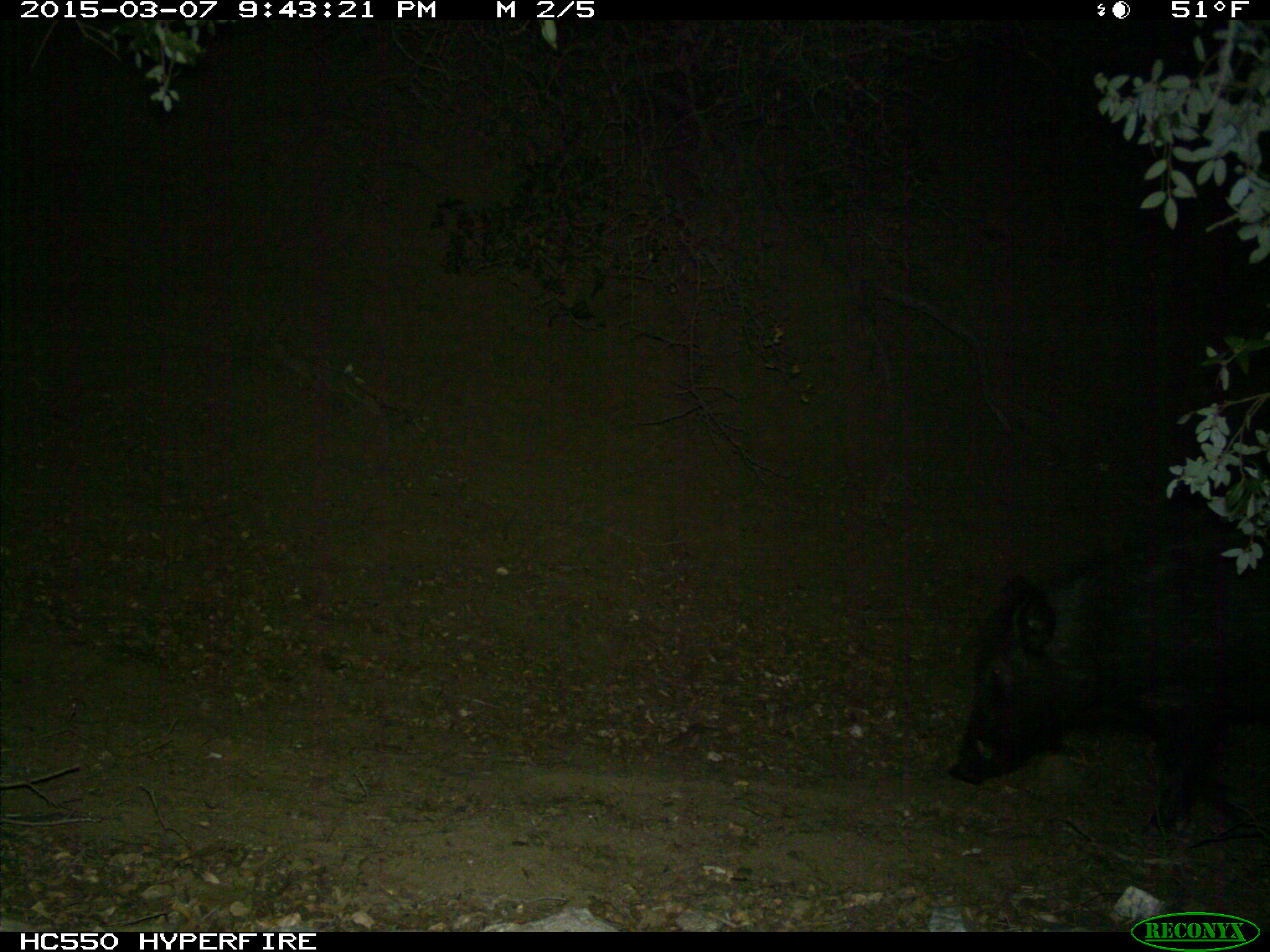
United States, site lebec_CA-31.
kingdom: Animalia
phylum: Chordata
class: Mammalia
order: Artiodactyla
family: Suidae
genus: Sus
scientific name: Sus scrofa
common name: wild boar